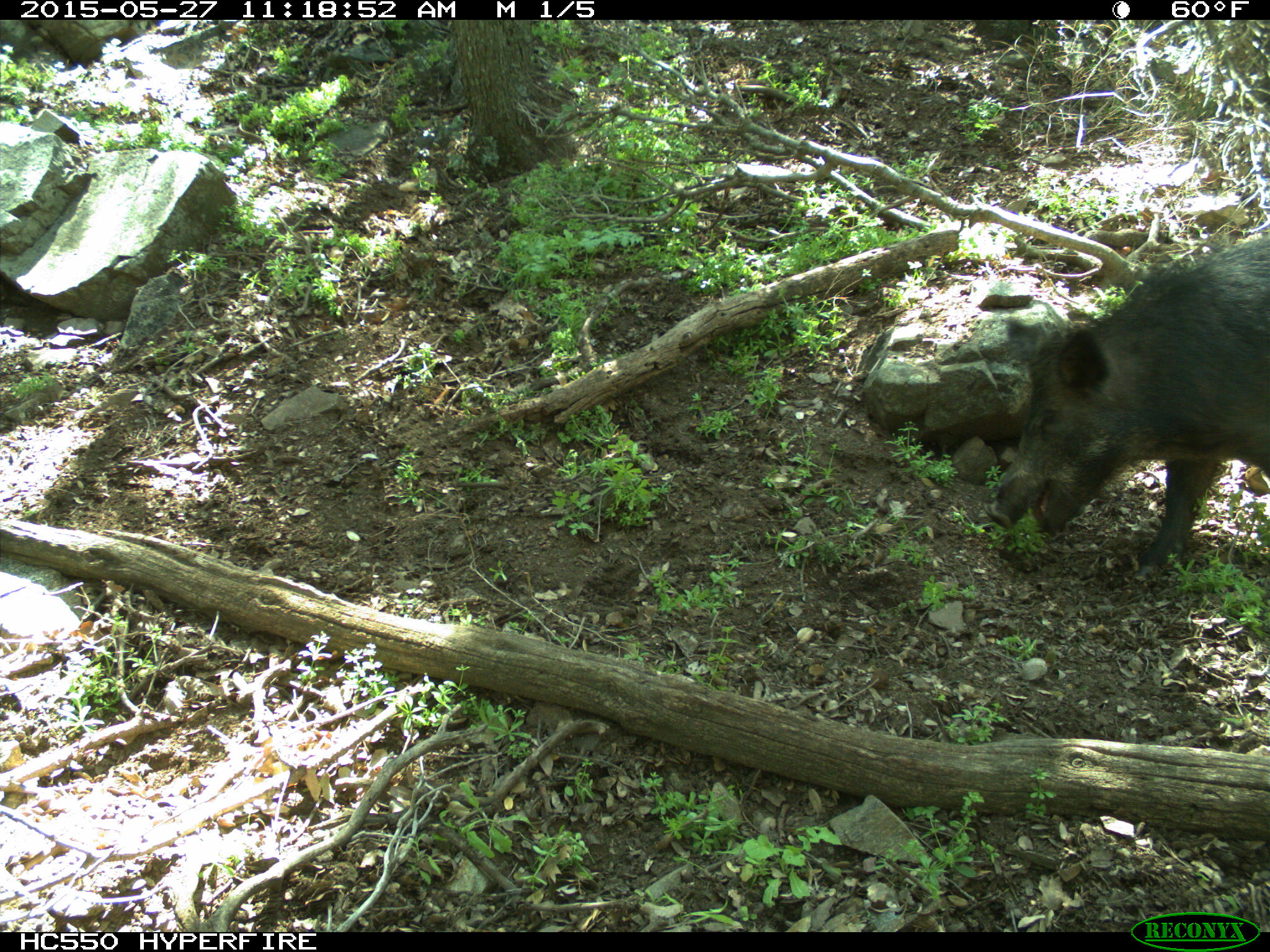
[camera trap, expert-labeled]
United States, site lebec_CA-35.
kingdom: Animalia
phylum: Chordata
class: Mammalia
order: Artiodactyla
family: Suidae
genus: Sus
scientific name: Sus scrofa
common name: wild boar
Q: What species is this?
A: Sus scrofa (wild boar).